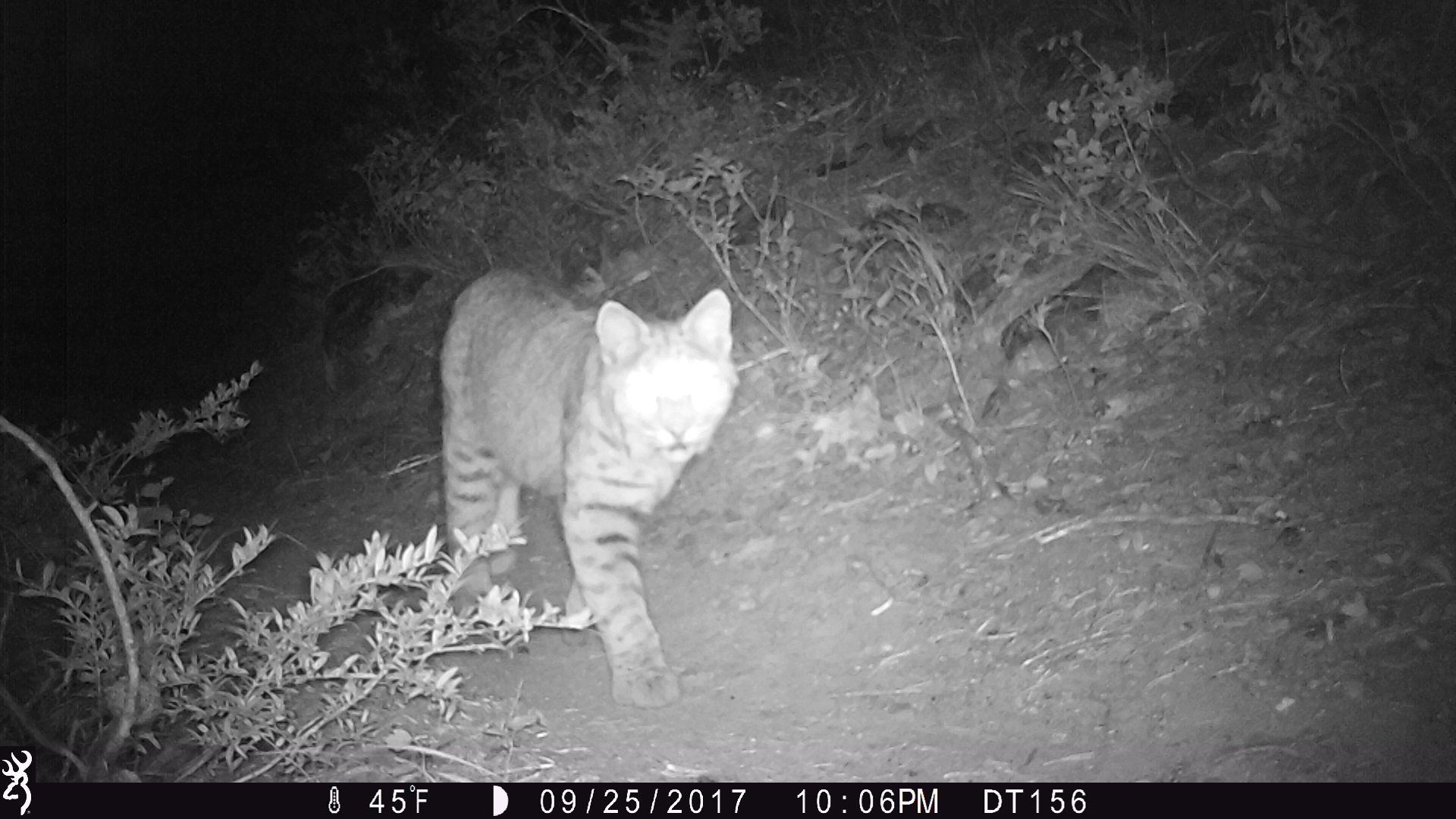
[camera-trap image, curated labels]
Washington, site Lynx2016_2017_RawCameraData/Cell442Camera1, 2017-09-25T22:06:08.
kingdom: Animalia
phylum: Chordata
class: Mammalia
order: Carnivora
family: Felidae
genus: Lynx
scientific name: Lynx rufus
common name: bobcat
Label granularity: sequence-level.